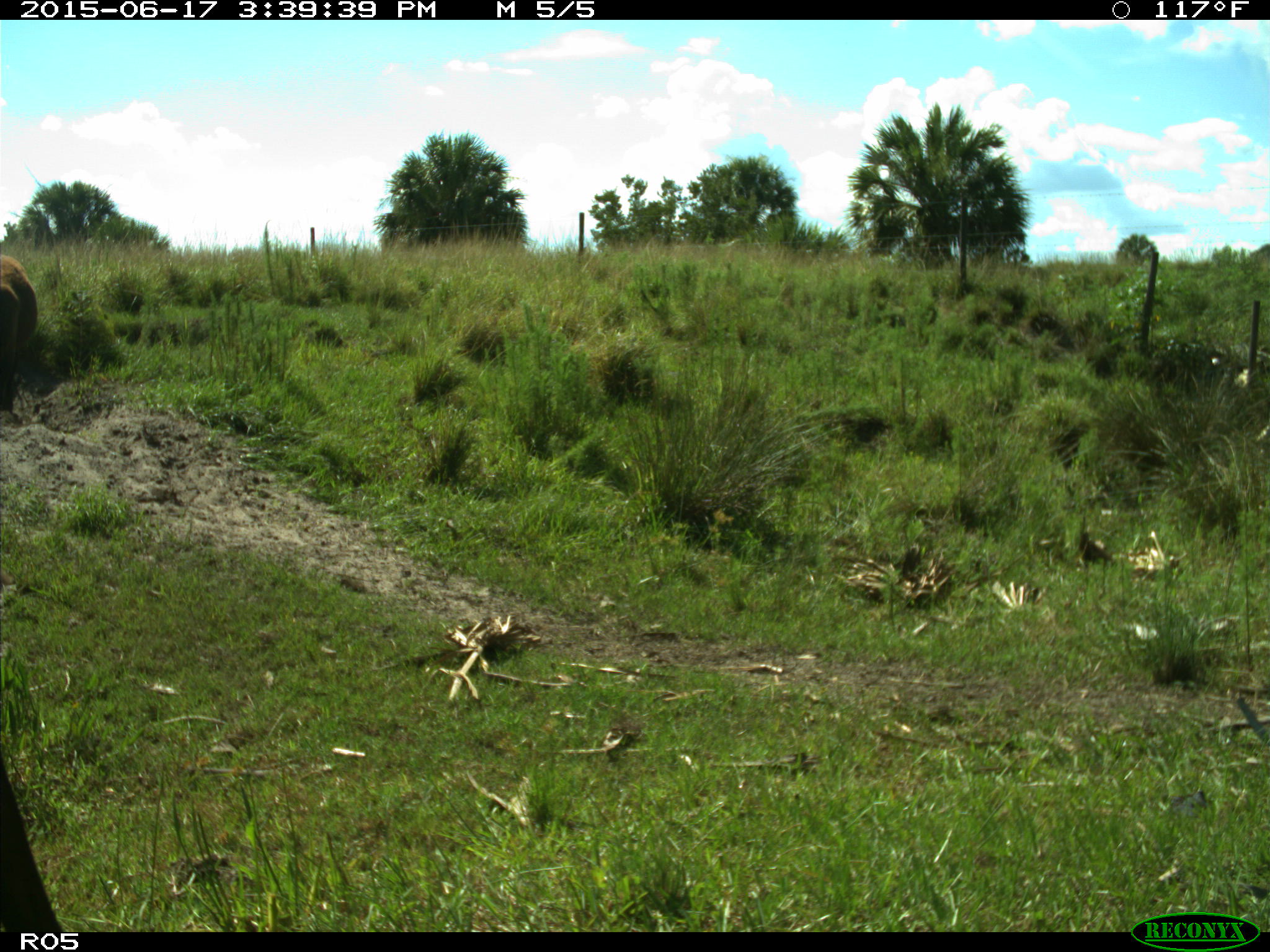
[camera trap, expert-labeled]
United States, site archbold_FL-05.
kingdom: Animalia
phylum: Chordata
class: Mammalia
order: Artiodactyla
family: Bovidae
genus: Bos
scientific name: Bos taurus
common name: domestic cow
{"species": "Bos taurus (domestic cow)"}